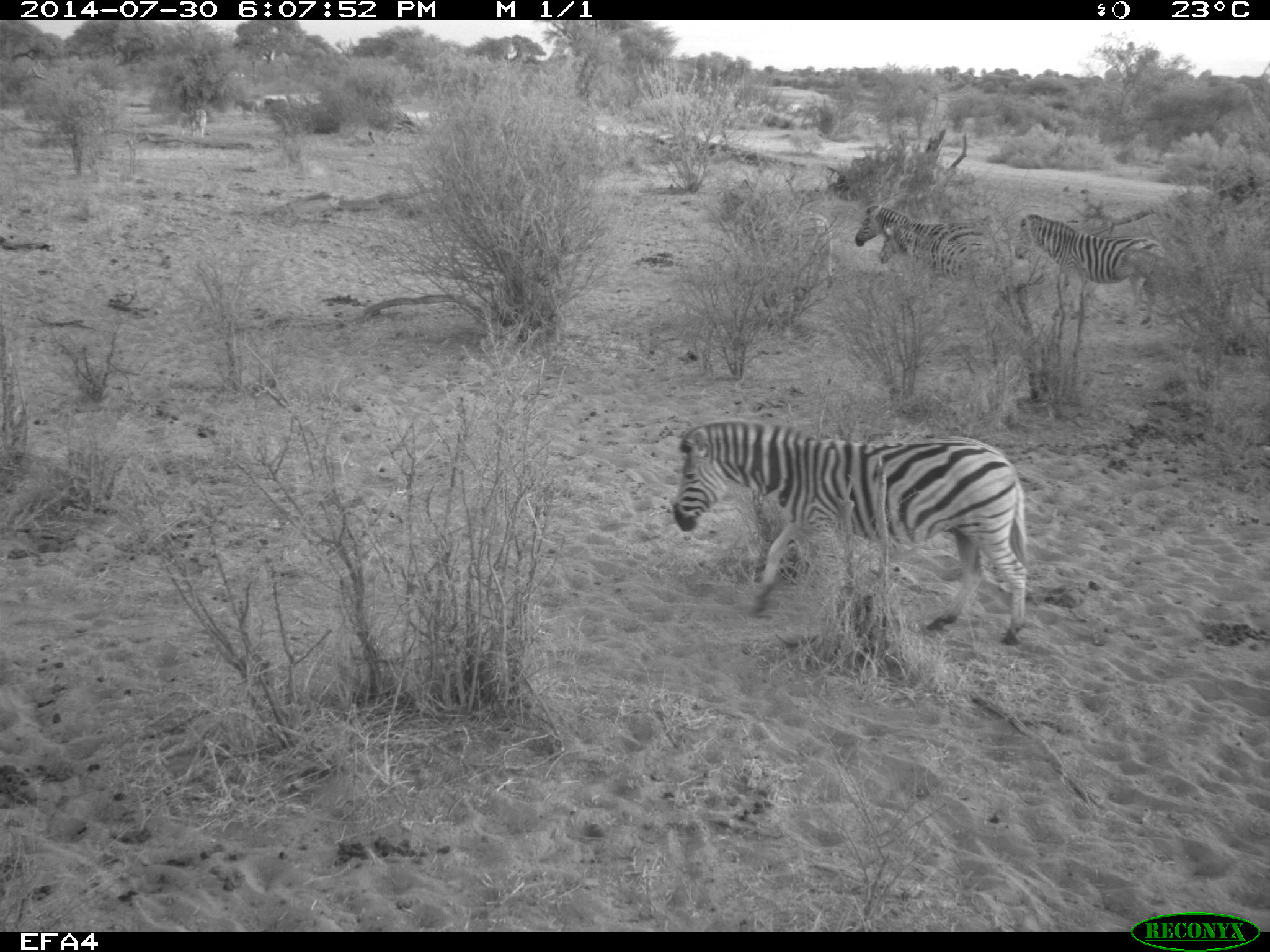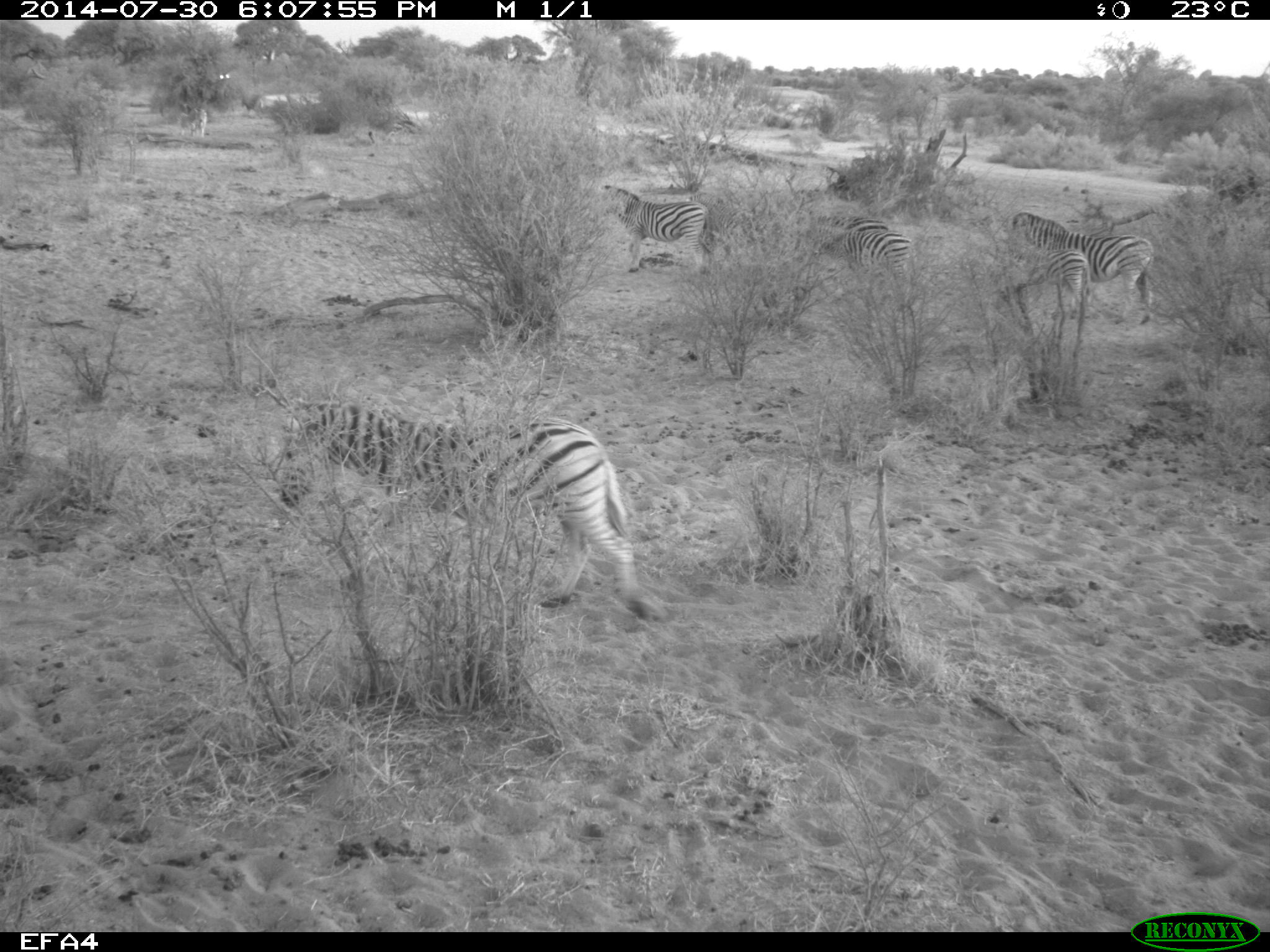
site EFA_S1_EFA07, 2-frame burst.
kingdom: Animalia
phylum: Chordata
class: Mammalia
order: Perissodactyla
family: Equidae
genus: Equus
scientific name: Equus quagga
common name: plains zebra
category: zebraplains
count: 5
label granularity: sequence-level